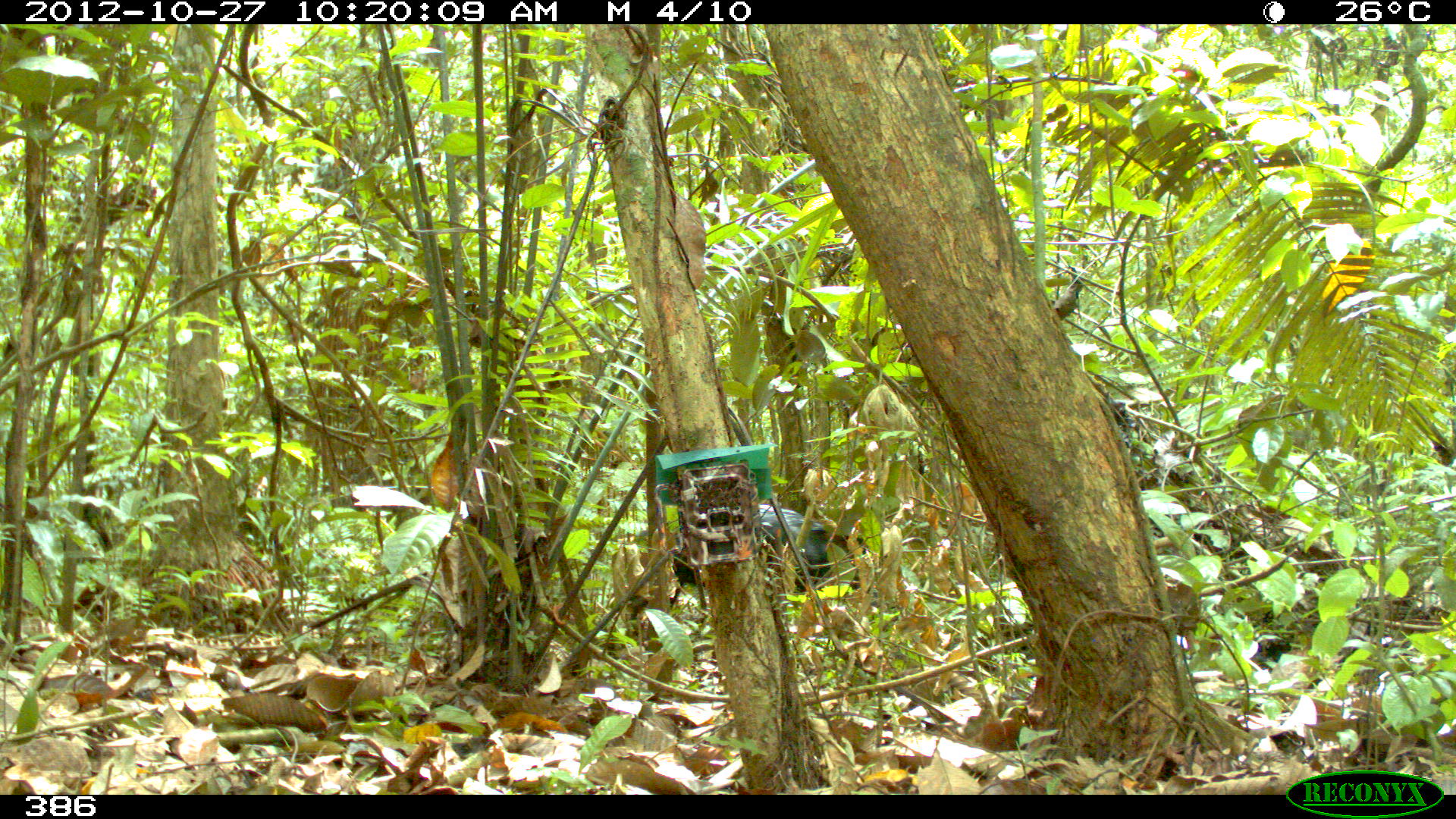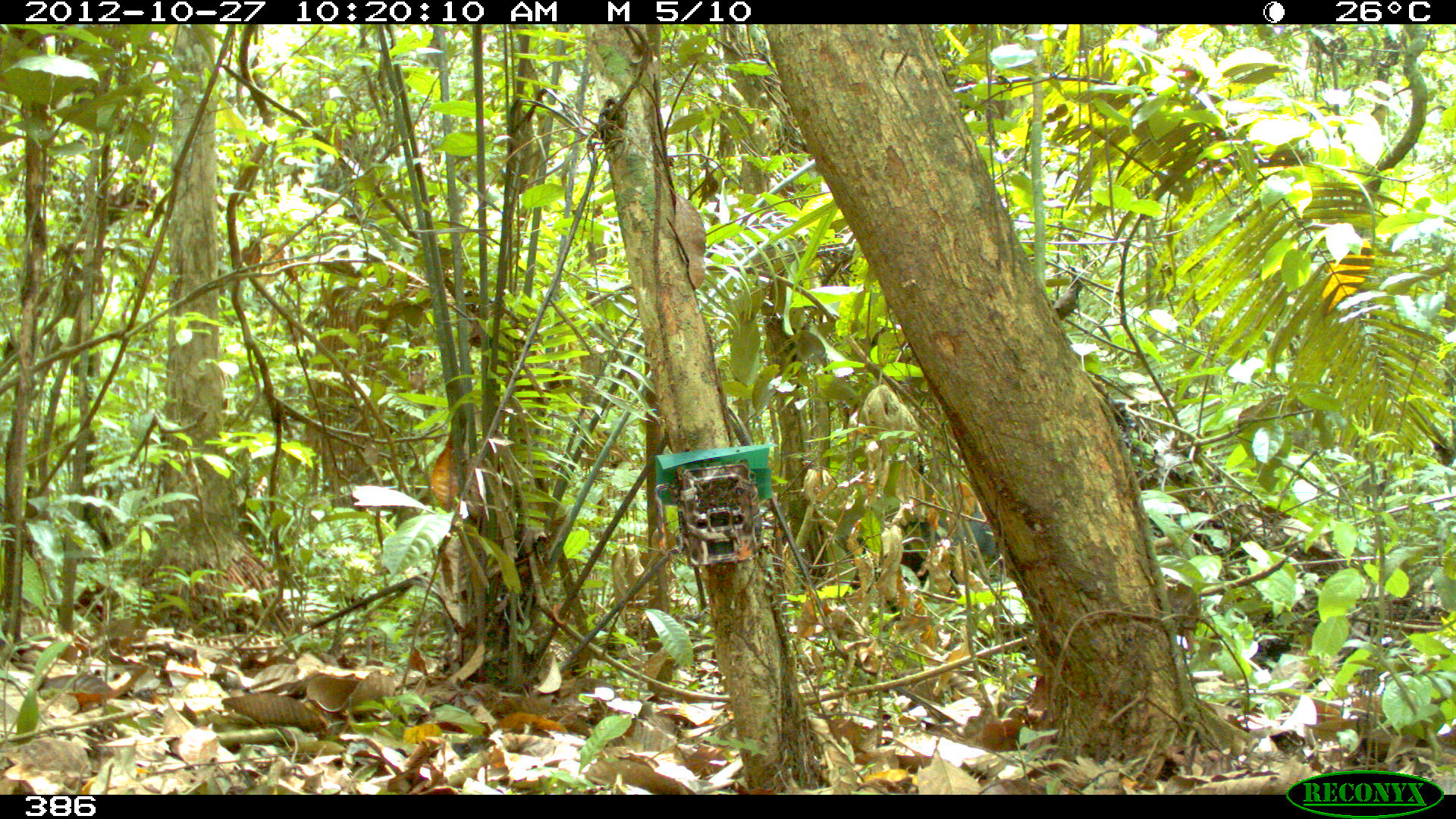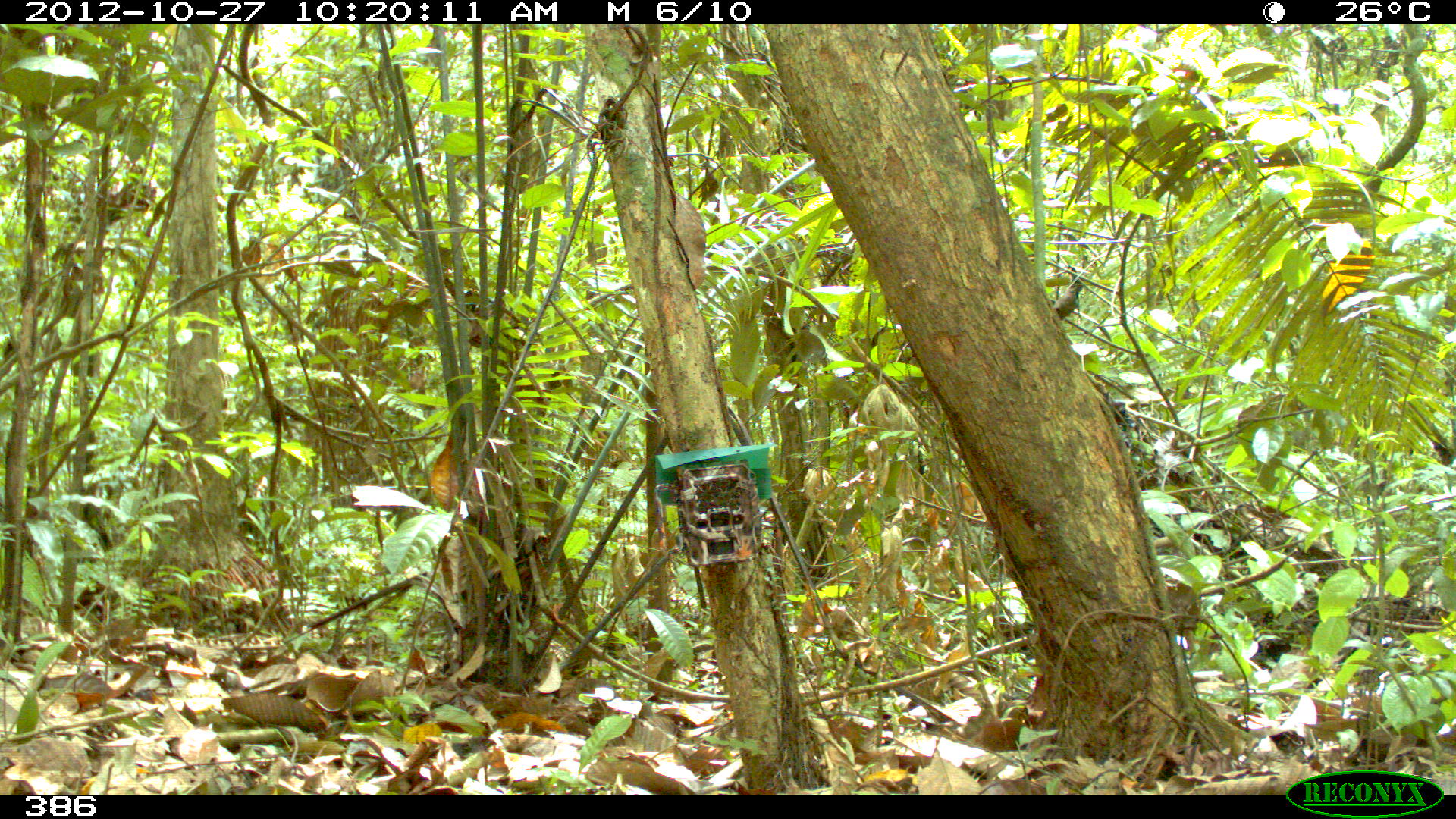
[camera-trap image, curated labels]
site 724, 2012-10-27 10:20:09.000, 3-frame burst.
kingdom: Animalia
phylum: Chordata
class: Mammalia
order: Artiodactyla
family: Tayassuidae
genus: Tayassu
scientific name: Tayassu pecari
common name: white-lipped peccary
Tayassu pecari (white-lipped peccary).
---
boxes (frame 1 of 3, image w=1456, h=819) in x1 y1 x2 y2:
tayassu pecari: 674 505 880 609